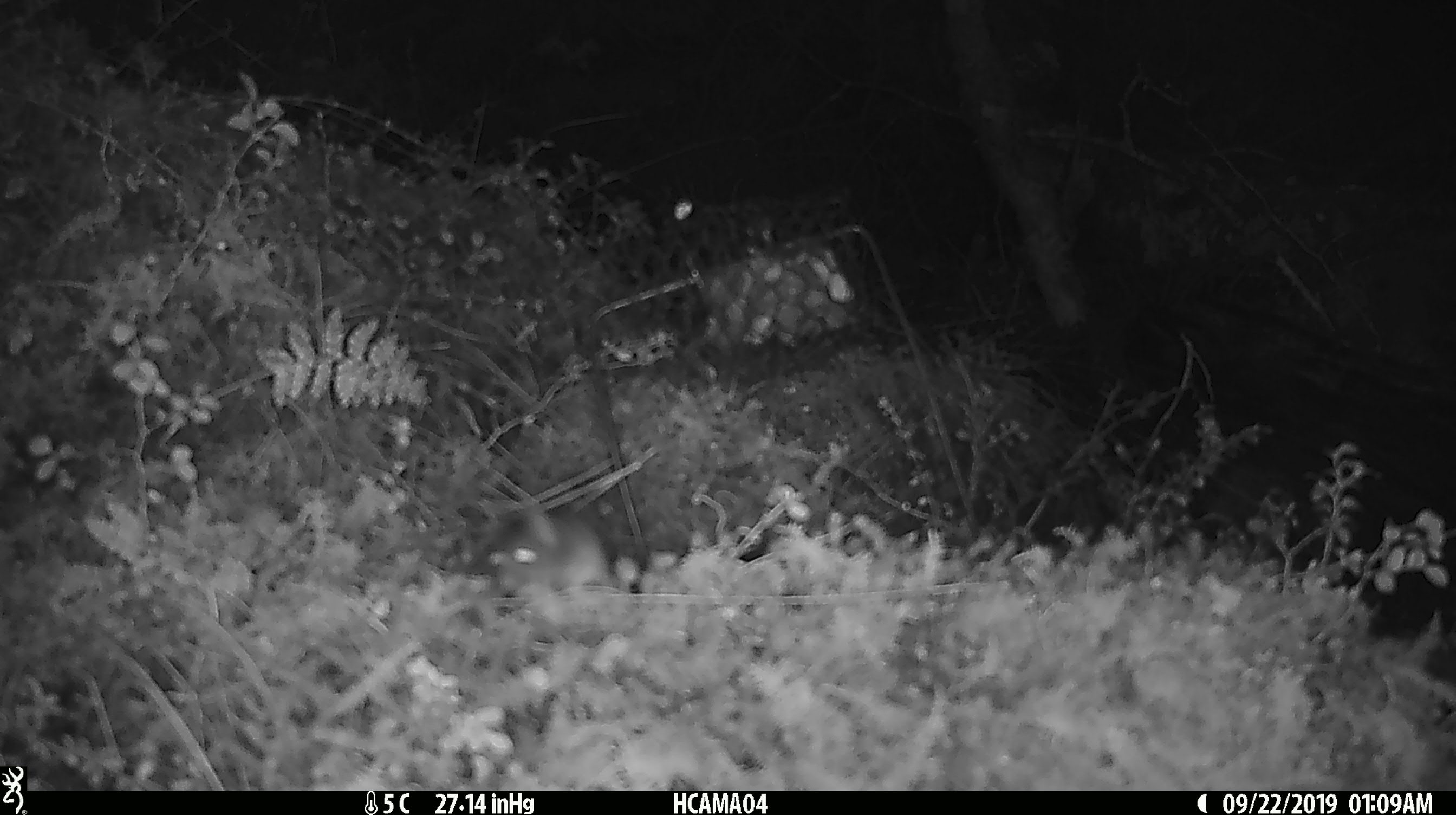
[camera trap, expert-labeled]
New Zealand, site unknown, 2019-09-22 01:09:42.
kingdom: Animalia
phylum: Chordata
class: Mammalia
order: Rodentia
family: Muridae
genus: Mus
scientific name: Mus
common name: mouse